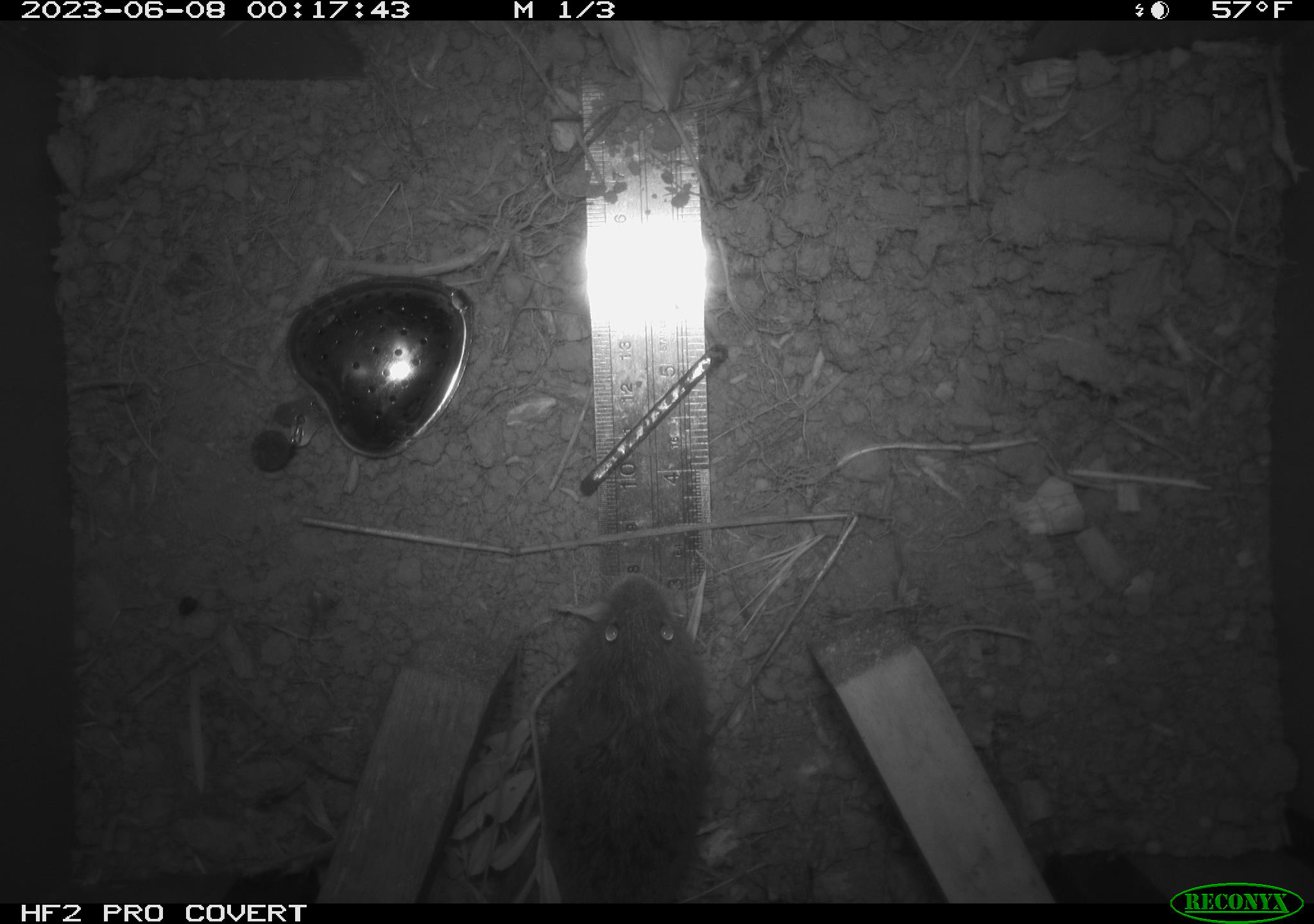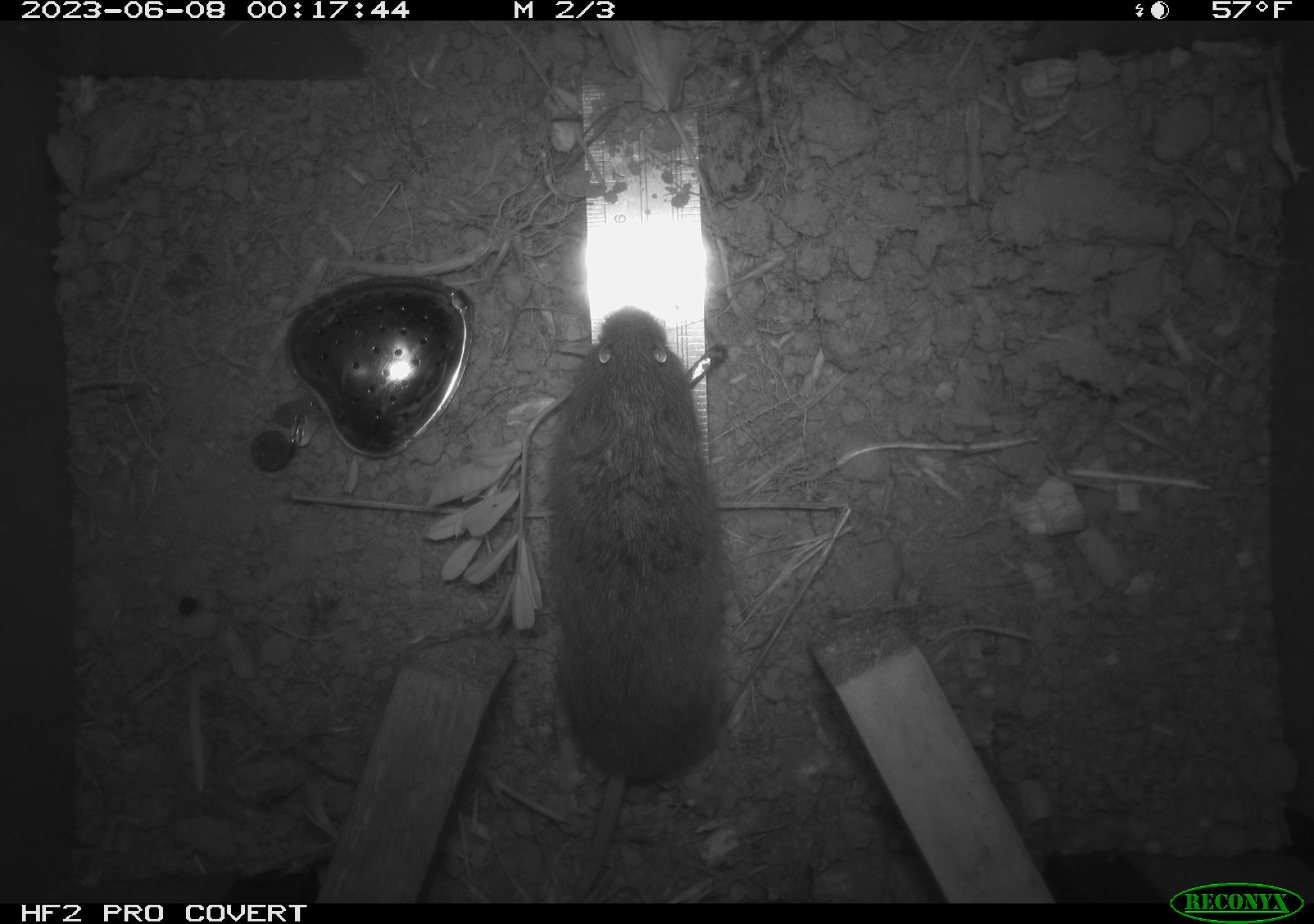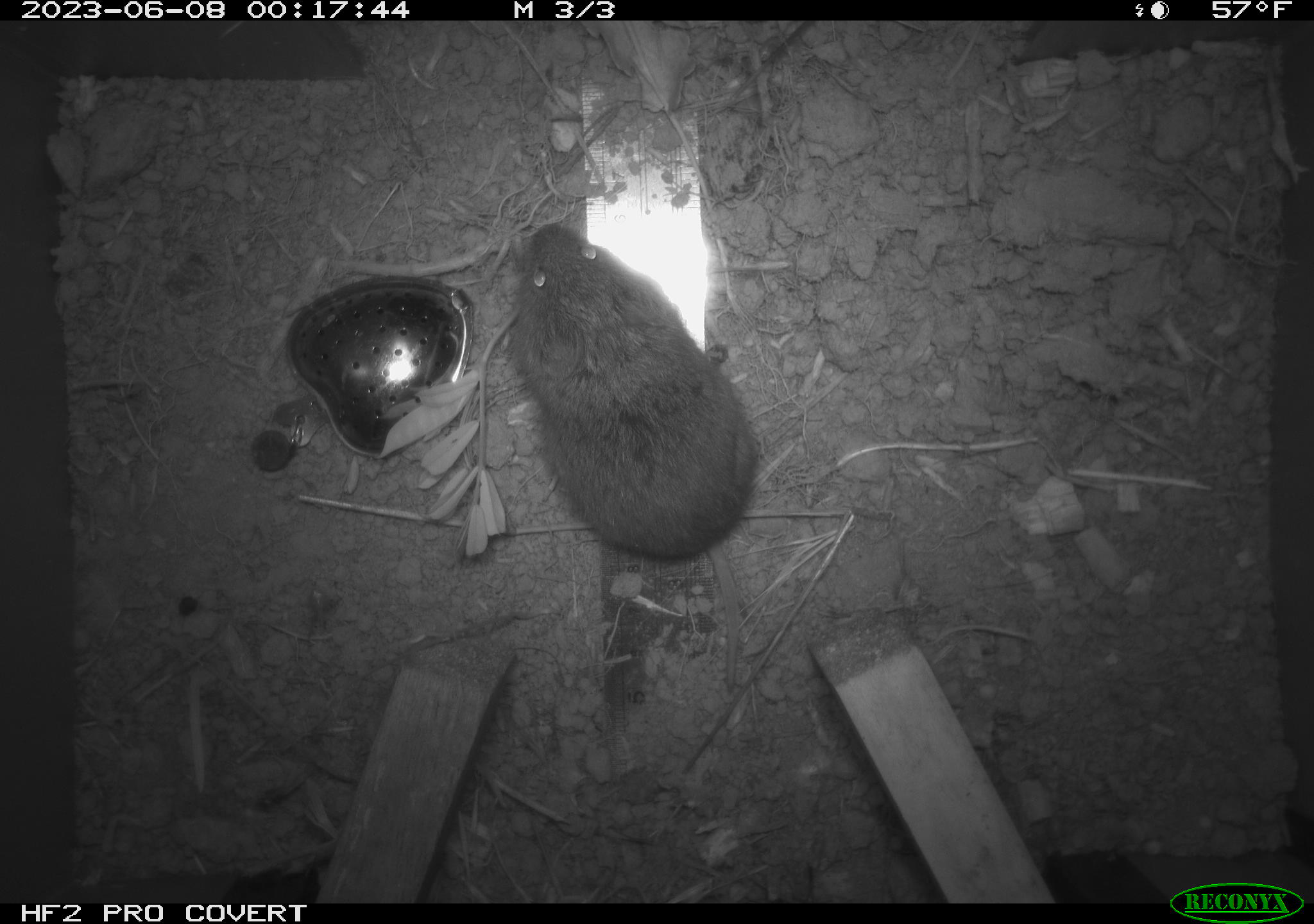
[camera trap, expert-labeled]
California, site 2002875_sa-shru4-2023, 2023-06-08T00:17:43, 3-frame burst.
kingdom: Animalia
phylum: Chordata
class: Mammalia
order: Rodentia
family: Cricetidae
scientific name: Arvicolinae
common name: voles, lemmings, and muskrats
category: arvicolinae subfamily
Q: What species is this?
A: Arvicolinae subfamily (voles, lemmings, and muskrats) (Arvicolinae).